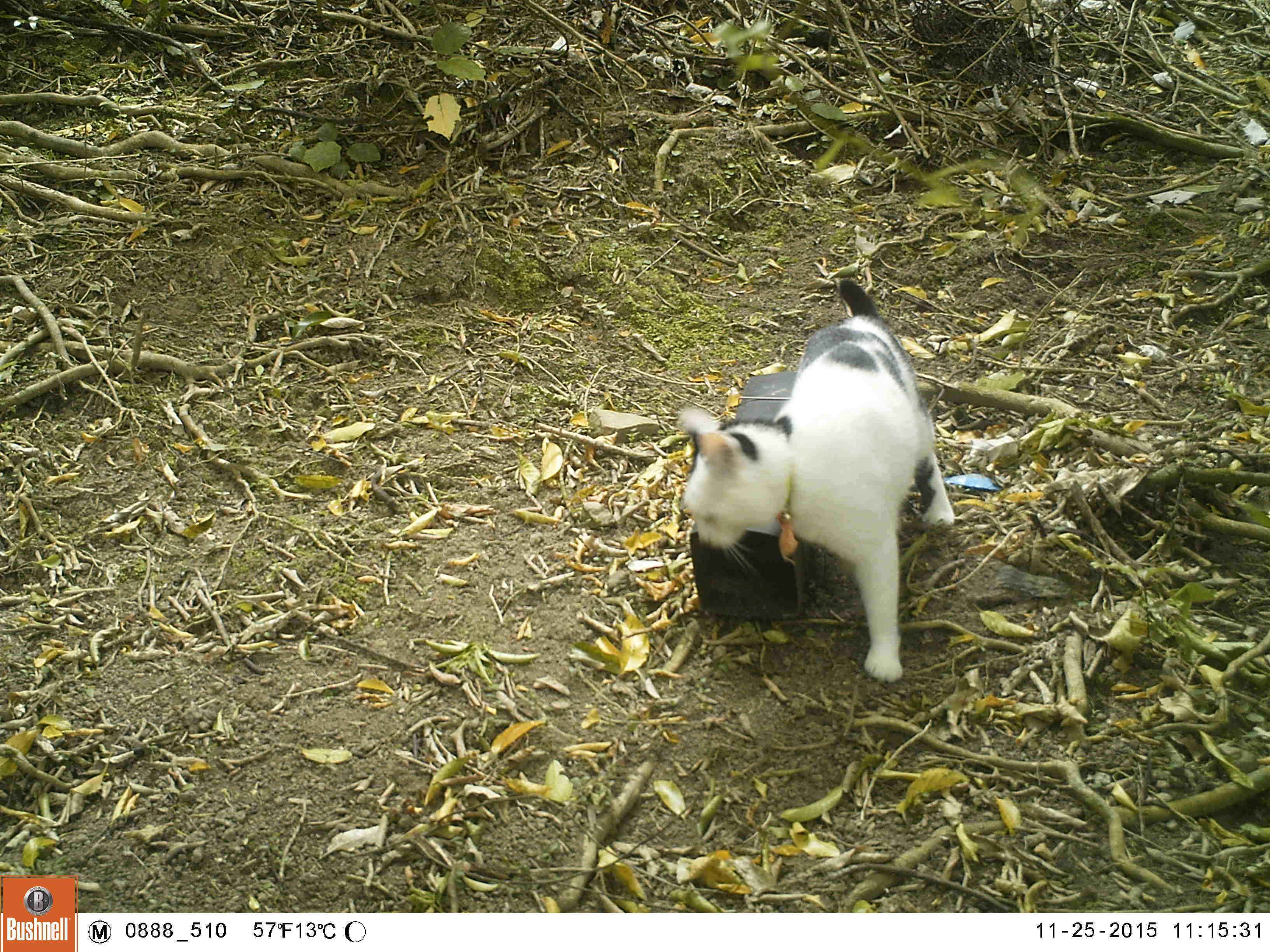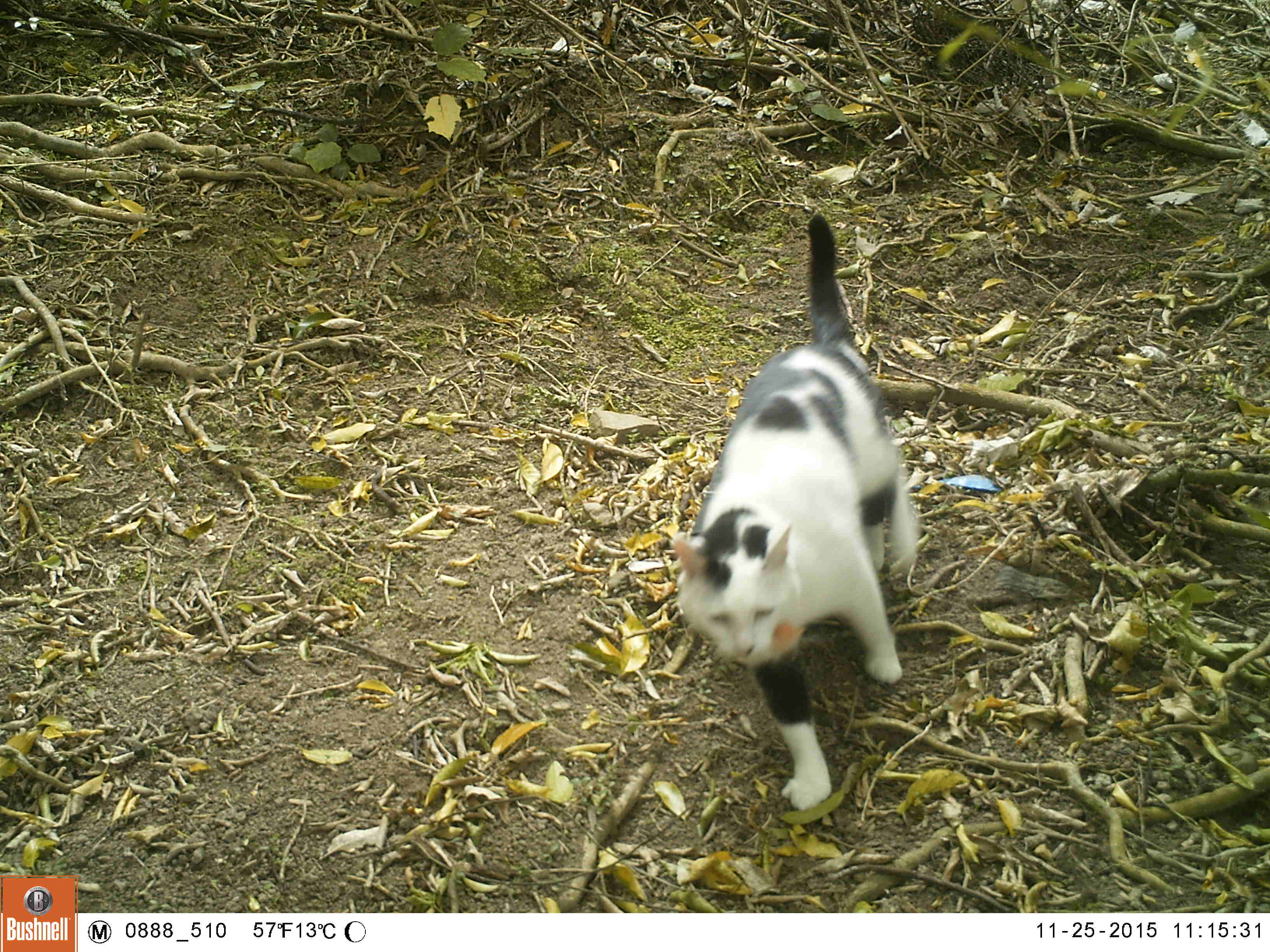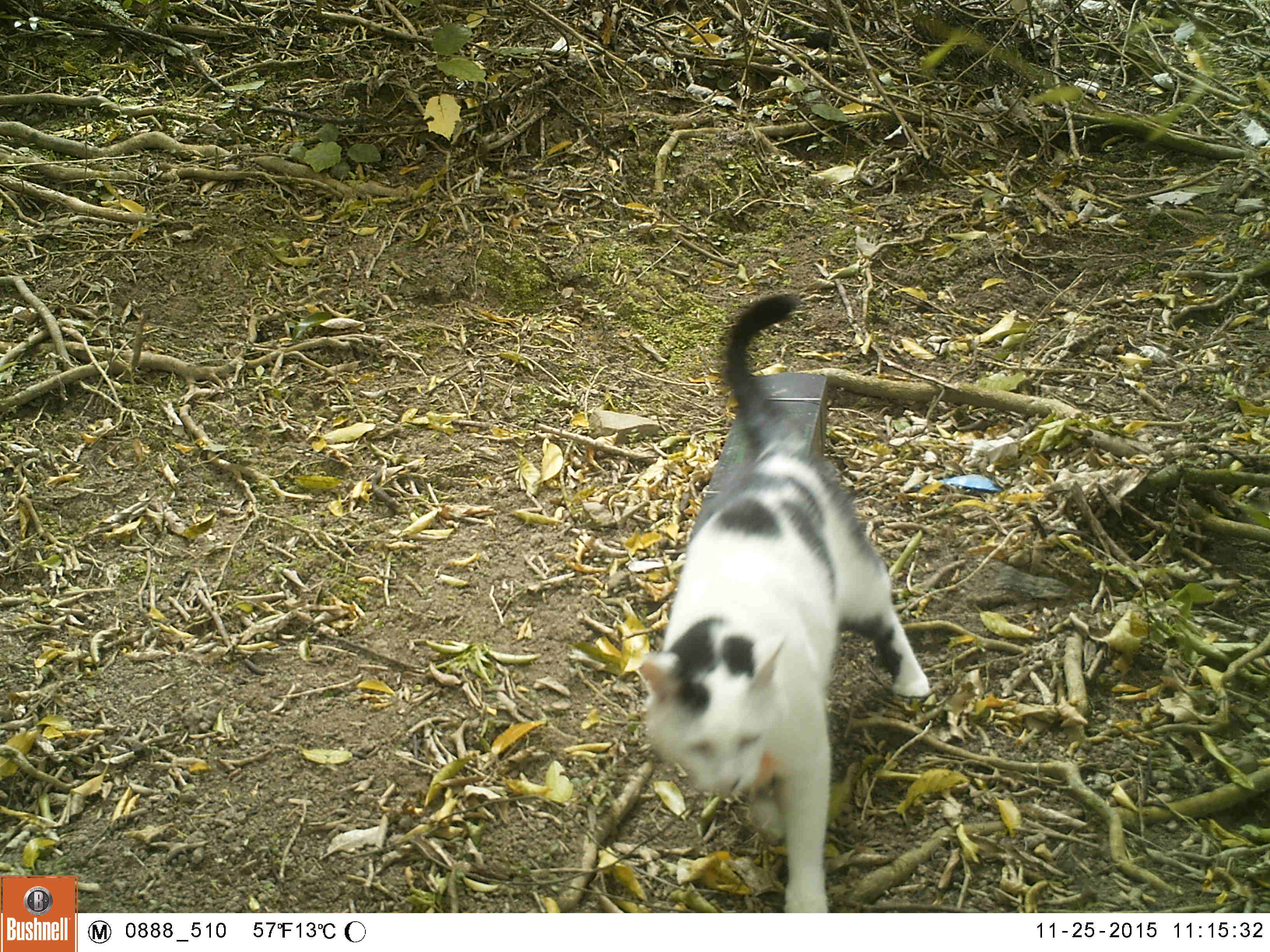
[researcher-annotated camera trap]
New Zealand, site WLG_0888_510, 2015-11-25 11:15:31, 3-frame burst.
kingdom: Animalia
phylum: Chordata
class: Mammalia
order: Carnivora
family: Felidae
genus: Felis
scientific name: Felis catus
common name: domestic cat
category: cat